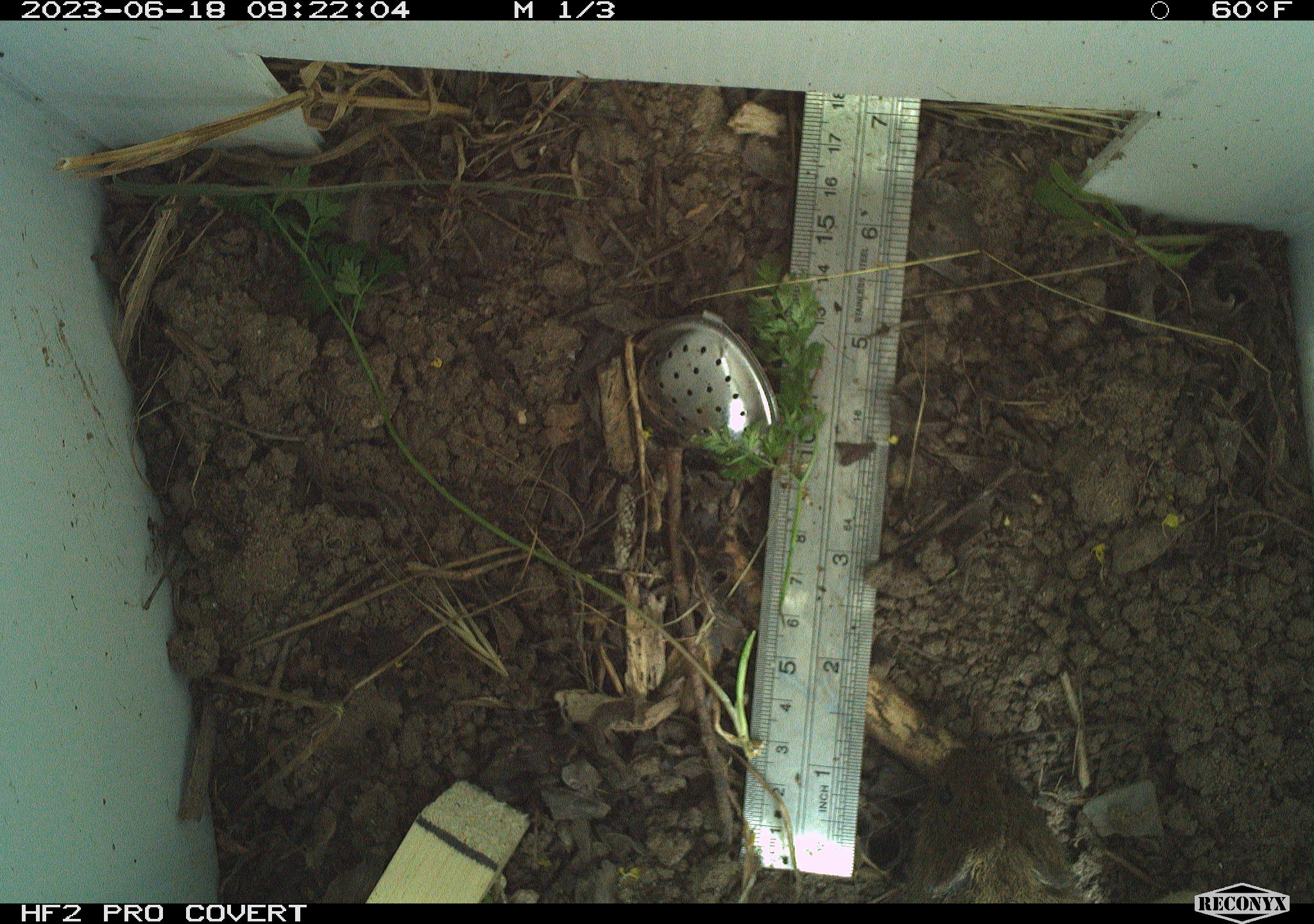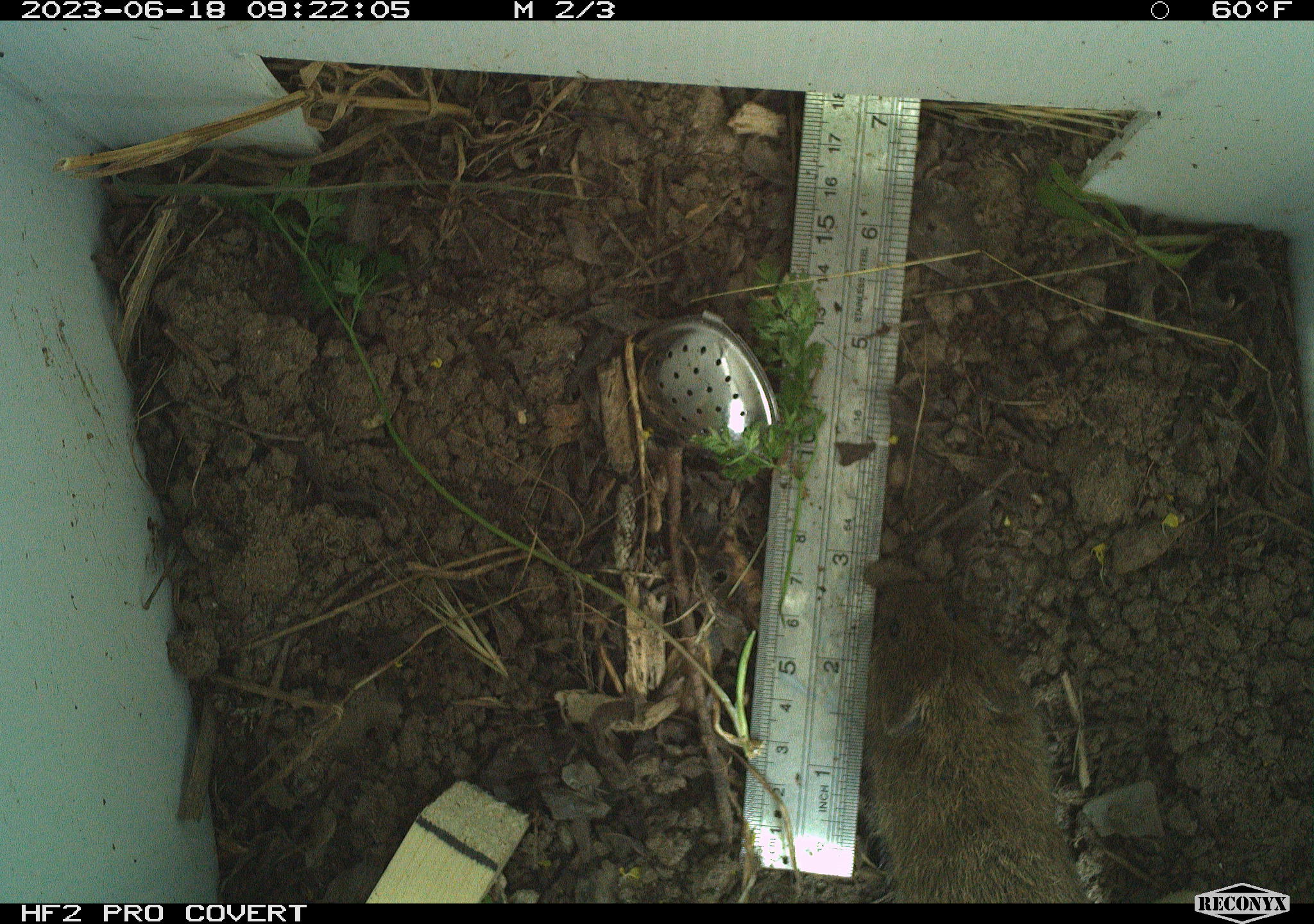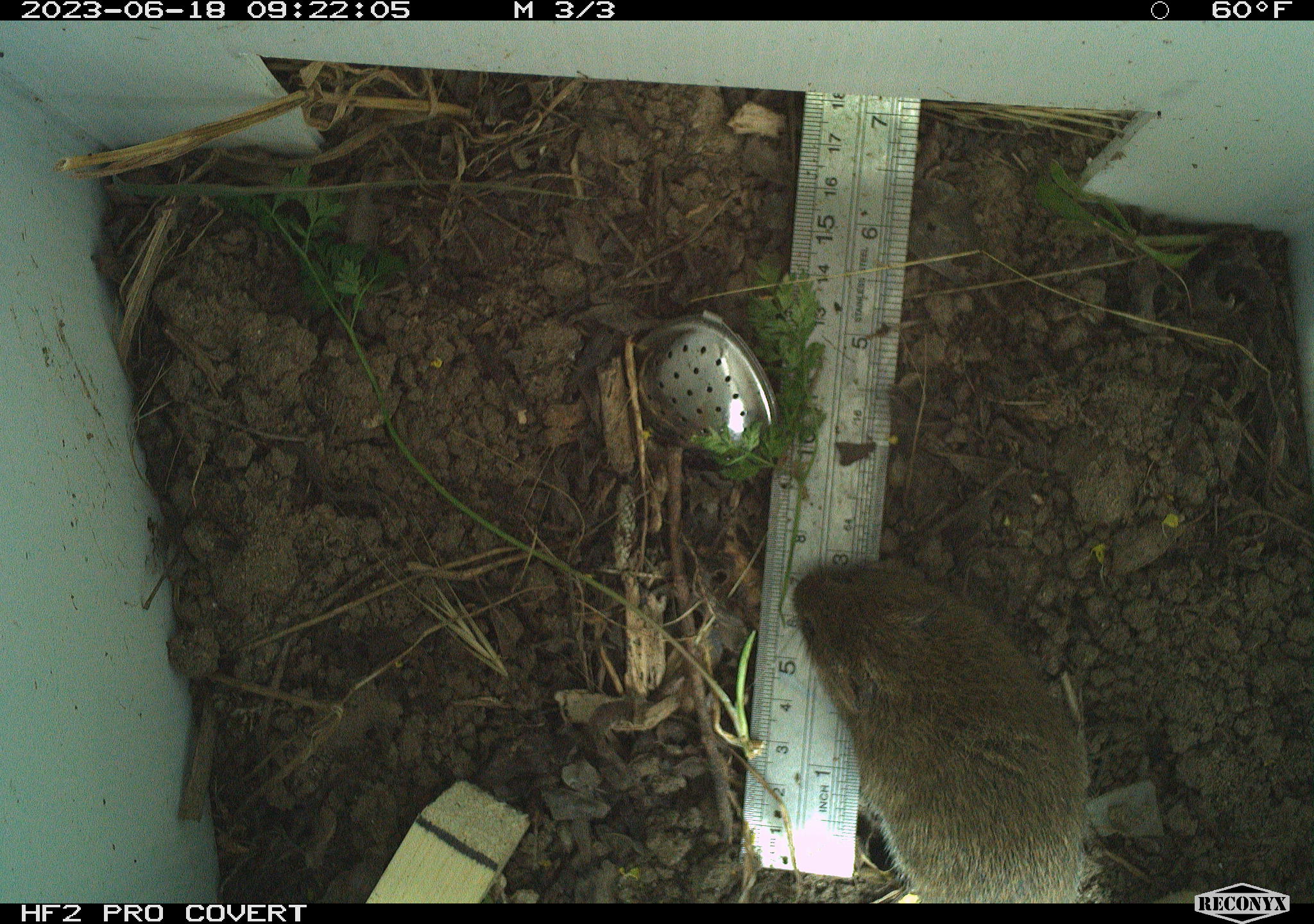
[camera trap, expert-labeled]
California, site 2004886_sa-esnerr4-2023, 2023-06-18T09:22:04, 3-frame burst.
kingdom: Animalia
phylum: Chordata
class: Mammalia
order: Rodentia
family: Cricetidae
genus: Microtus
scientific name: Microtus californicus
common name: california vole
California vole (Microtus californicus).